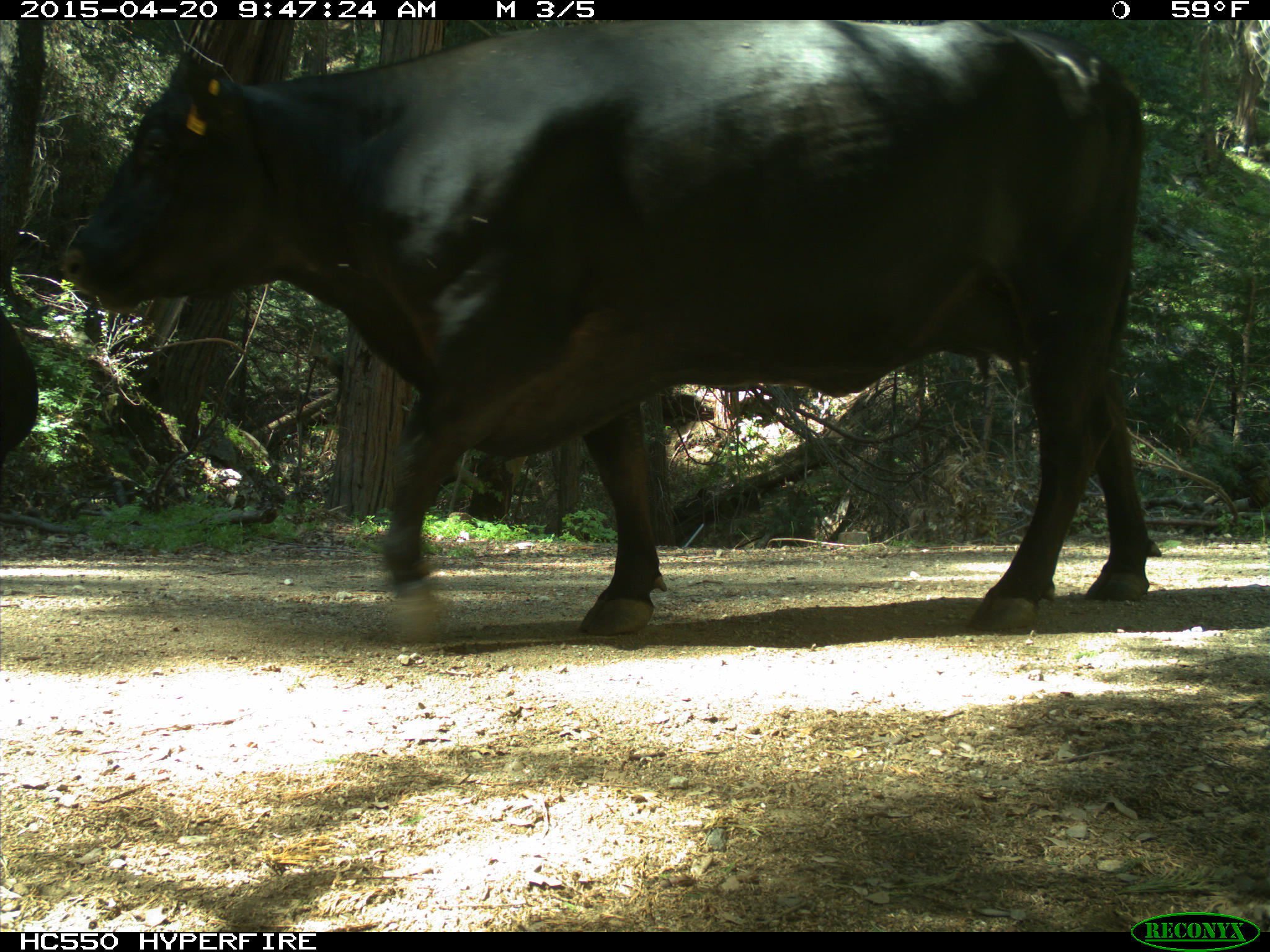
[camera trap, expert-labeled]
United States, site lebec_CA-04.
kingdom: Animalia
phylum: Chordata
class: Mammalia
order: Artiodactyla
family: Bovidae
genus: Bos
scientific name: Bos taurus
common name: domestic cow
Bos taurus (domestic cow).